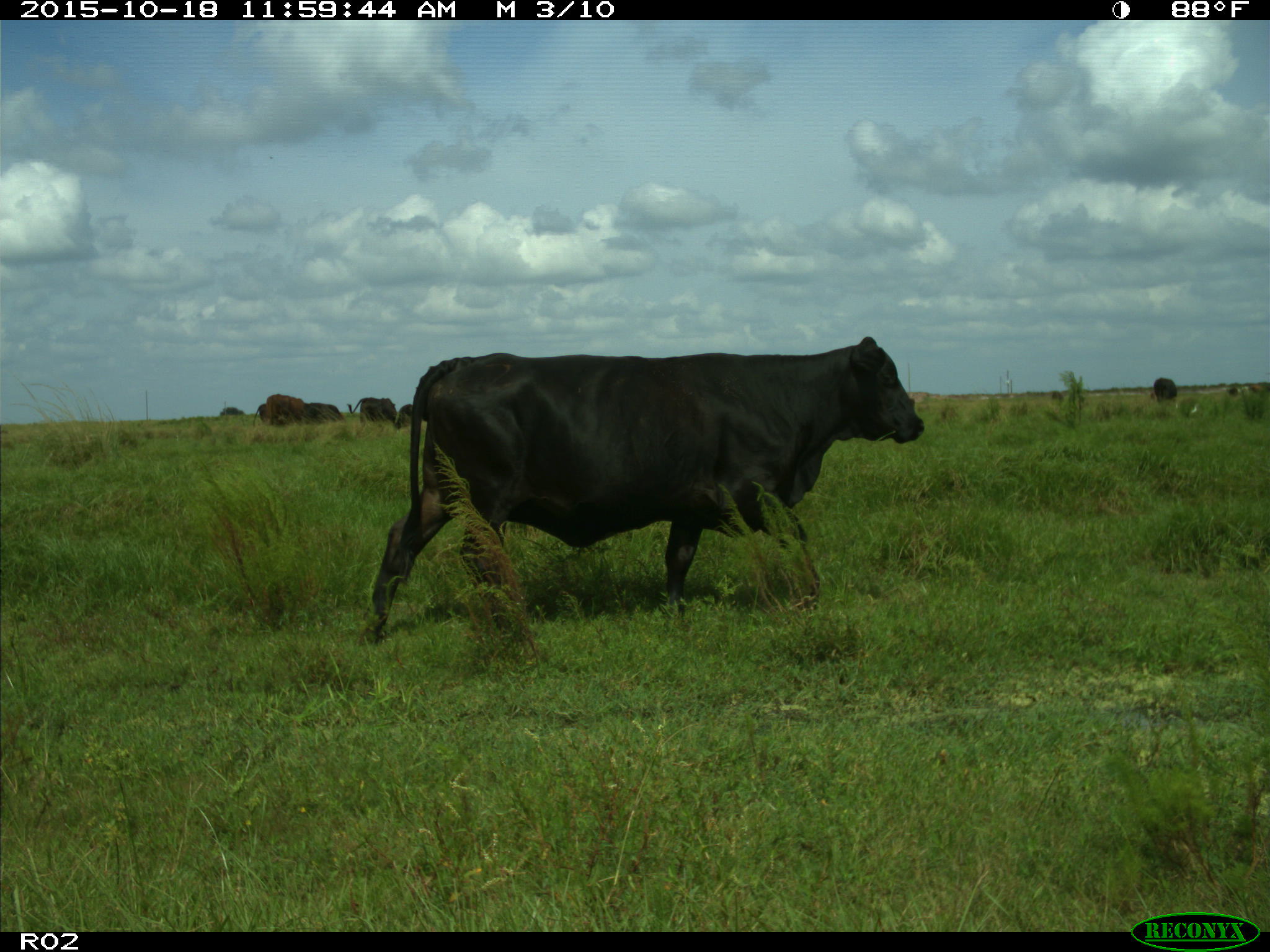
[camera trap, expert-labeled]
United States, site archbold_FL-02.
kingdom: Animalia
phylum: Chordata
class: Mammalia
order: Artiodactyla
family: Bovidae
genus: Bos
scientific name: Bos taurus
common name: domestic cow